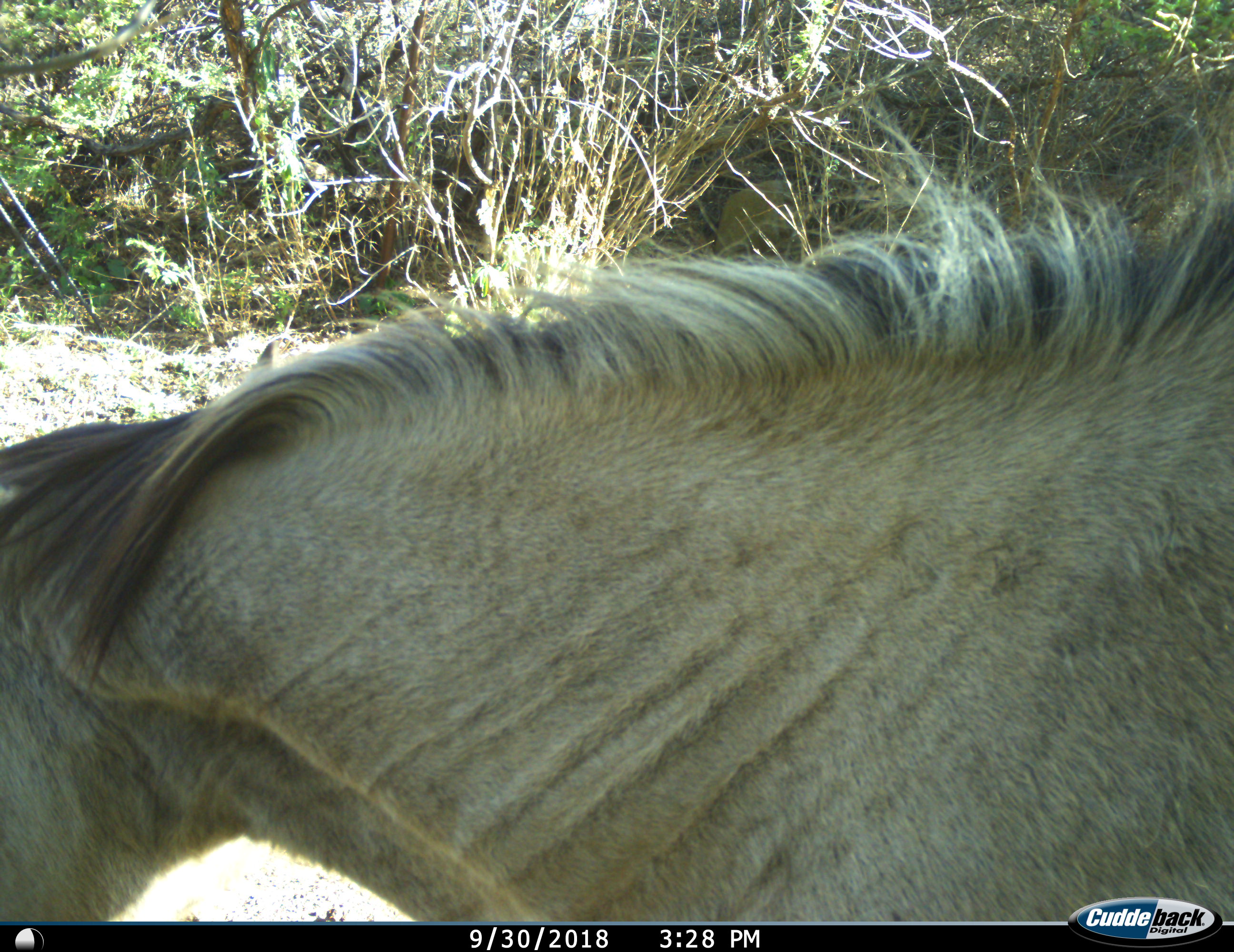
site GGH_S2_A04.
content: unidentified animal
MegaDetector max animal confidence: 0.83